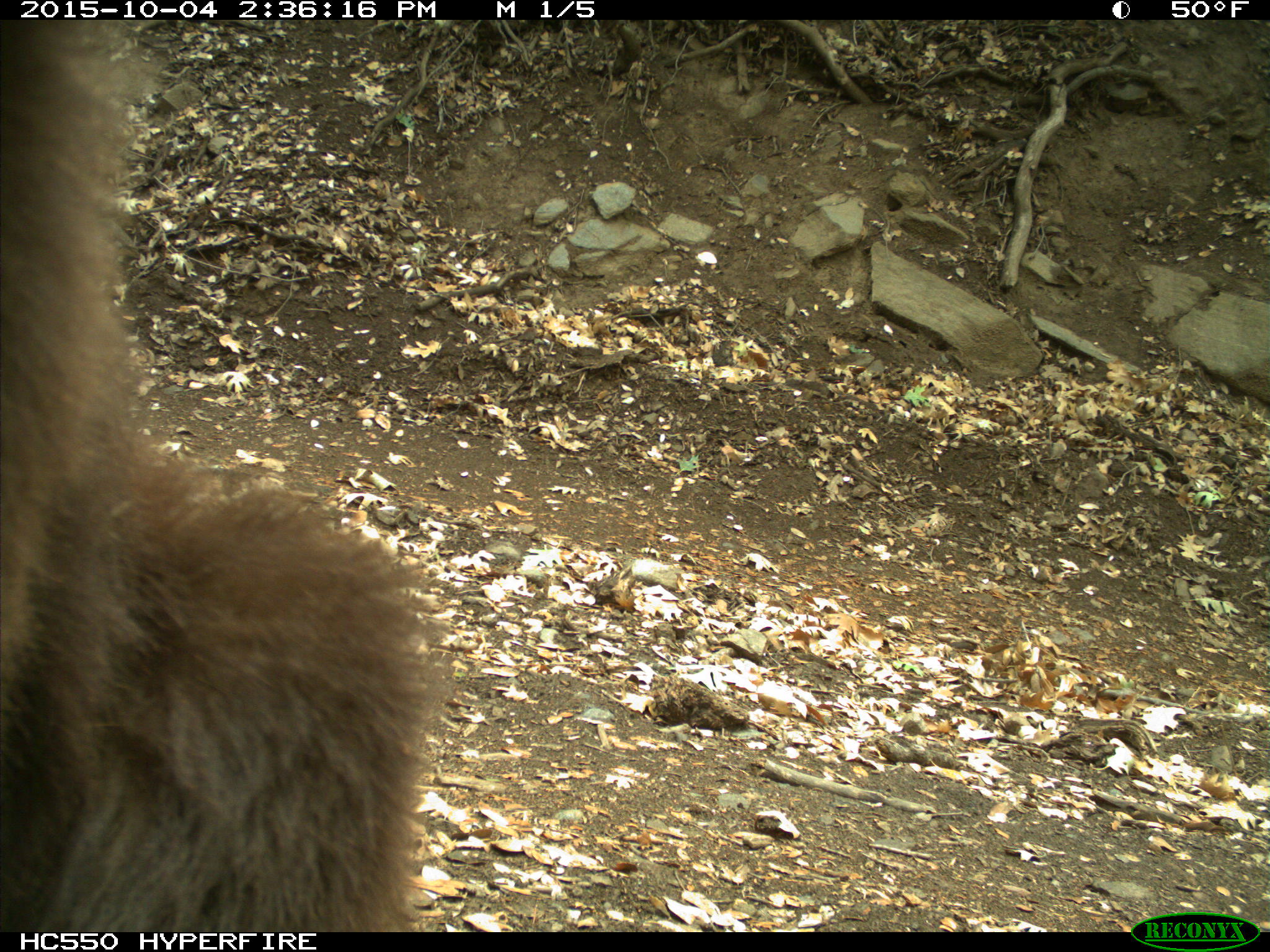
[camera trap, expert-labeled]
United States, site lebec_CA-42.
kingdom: Animalia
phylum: Chordata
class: Mammalia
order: Carnivora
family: Ursidae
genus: Ursus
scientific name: Ursus americanus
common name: american black bear